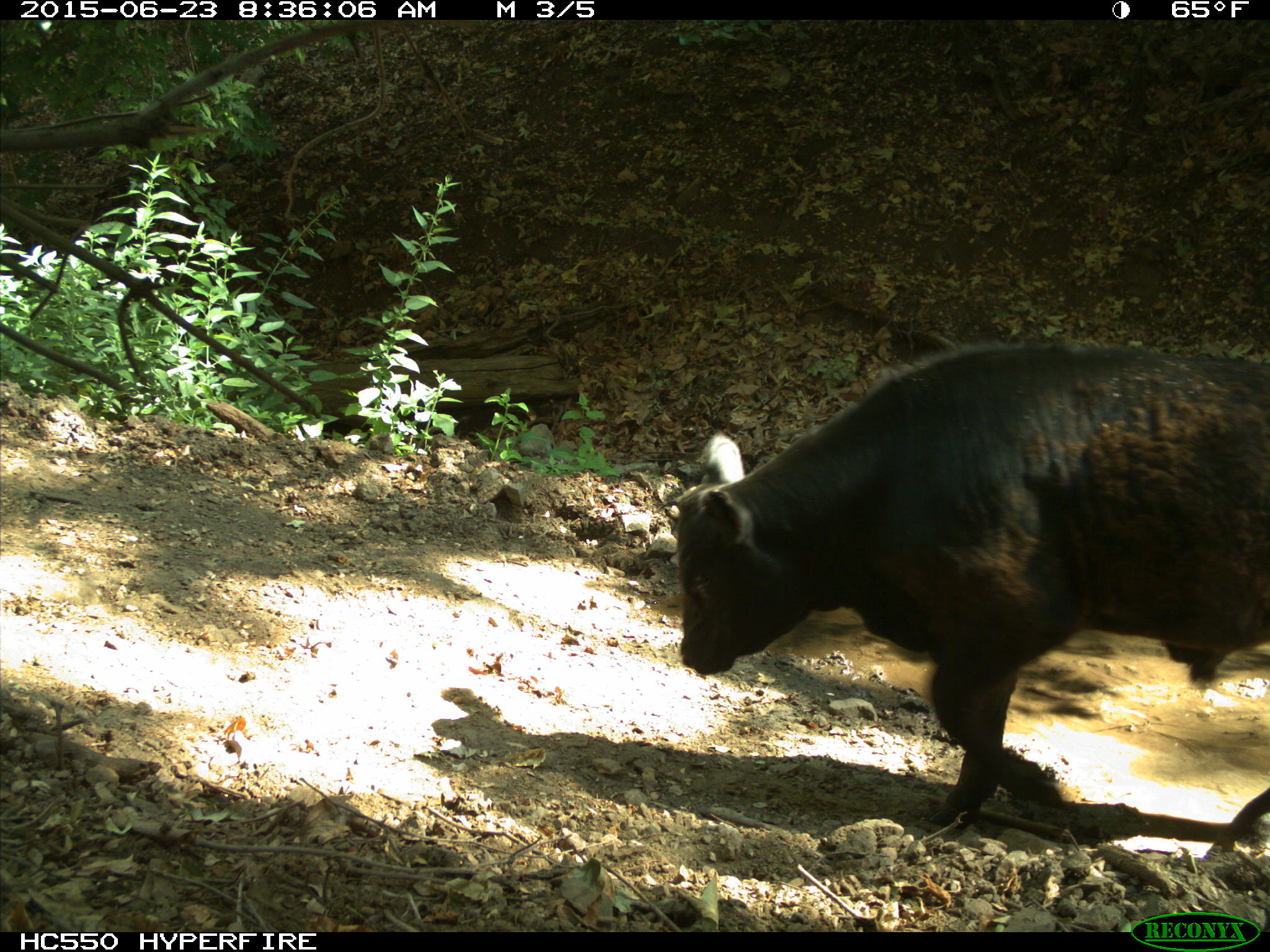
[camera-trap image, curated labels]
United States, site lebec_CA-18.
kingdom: Animalia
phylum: Chordata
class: Mammalia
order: Artiodactyla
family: Bovidae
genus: Bos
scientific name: Bos taurus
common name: domestic cow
Bos taurus (domestic cow).